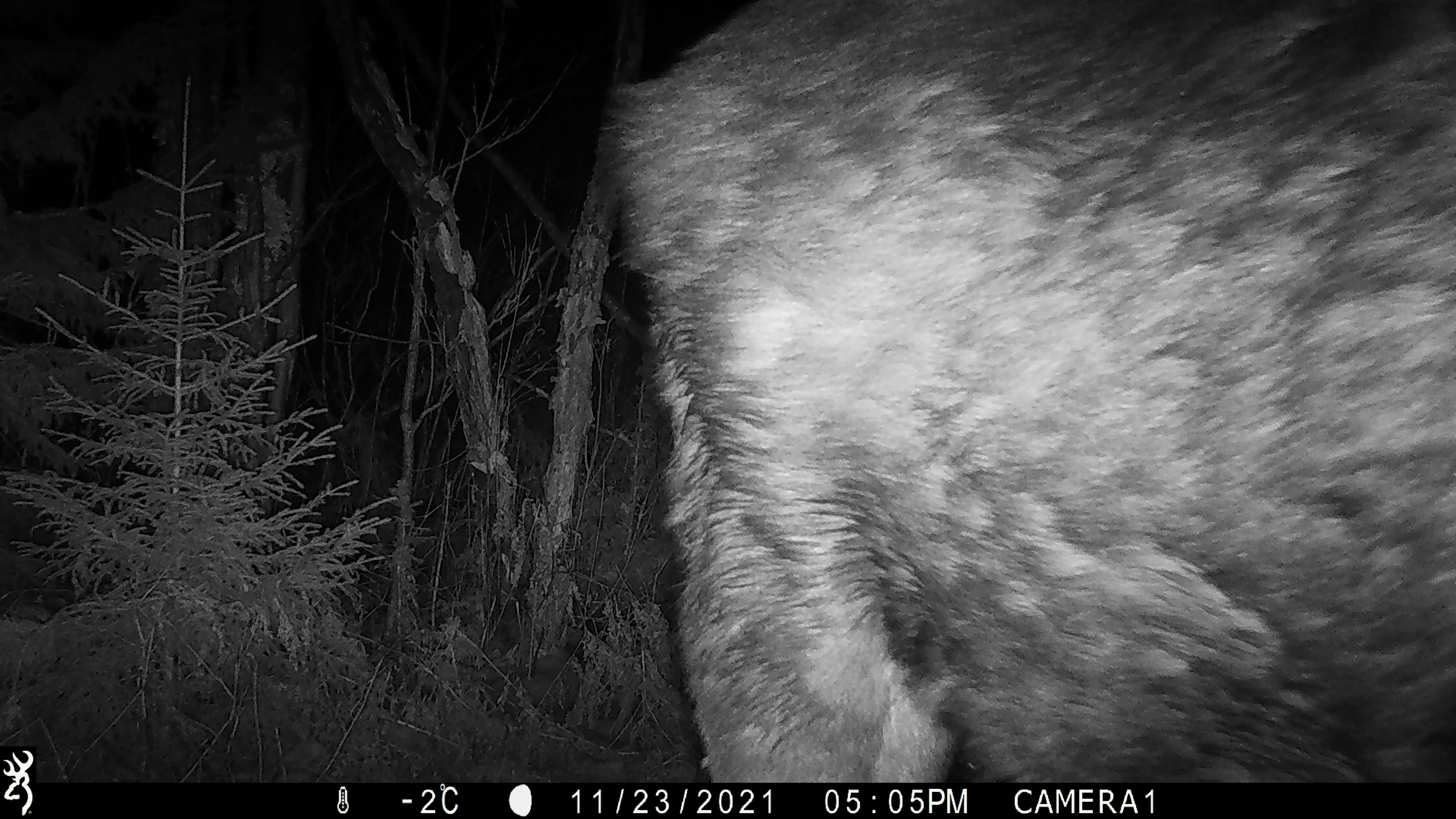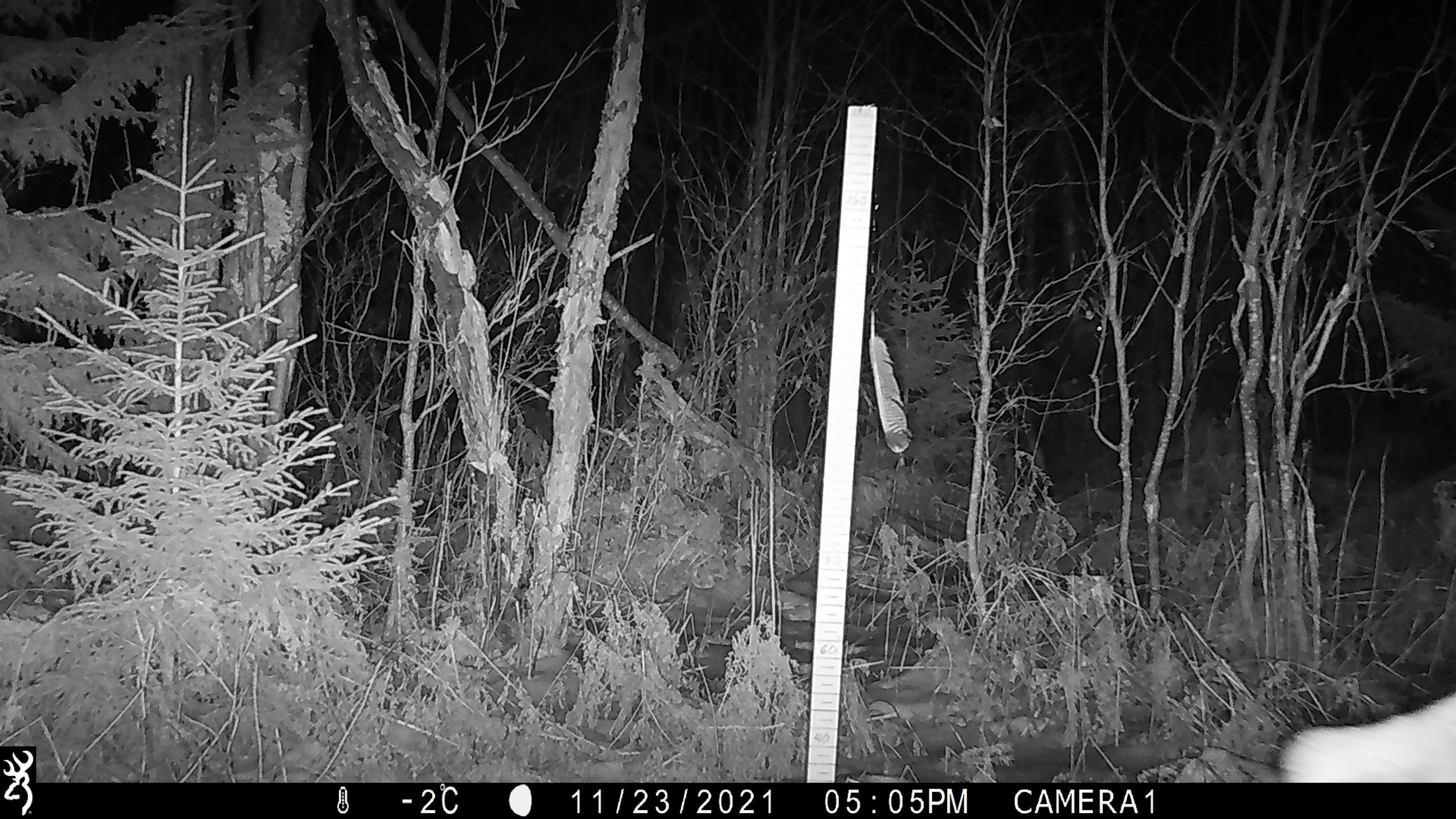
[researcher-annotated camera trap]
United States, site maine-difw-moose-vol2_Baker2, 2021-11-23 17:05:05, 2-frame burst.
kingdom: Animalia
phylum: Chordata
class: Mammalia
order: Artiodactyla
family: Cervidae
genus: Alces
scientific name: Alces alces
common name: moose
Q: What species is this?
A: Moose (Alces alces).